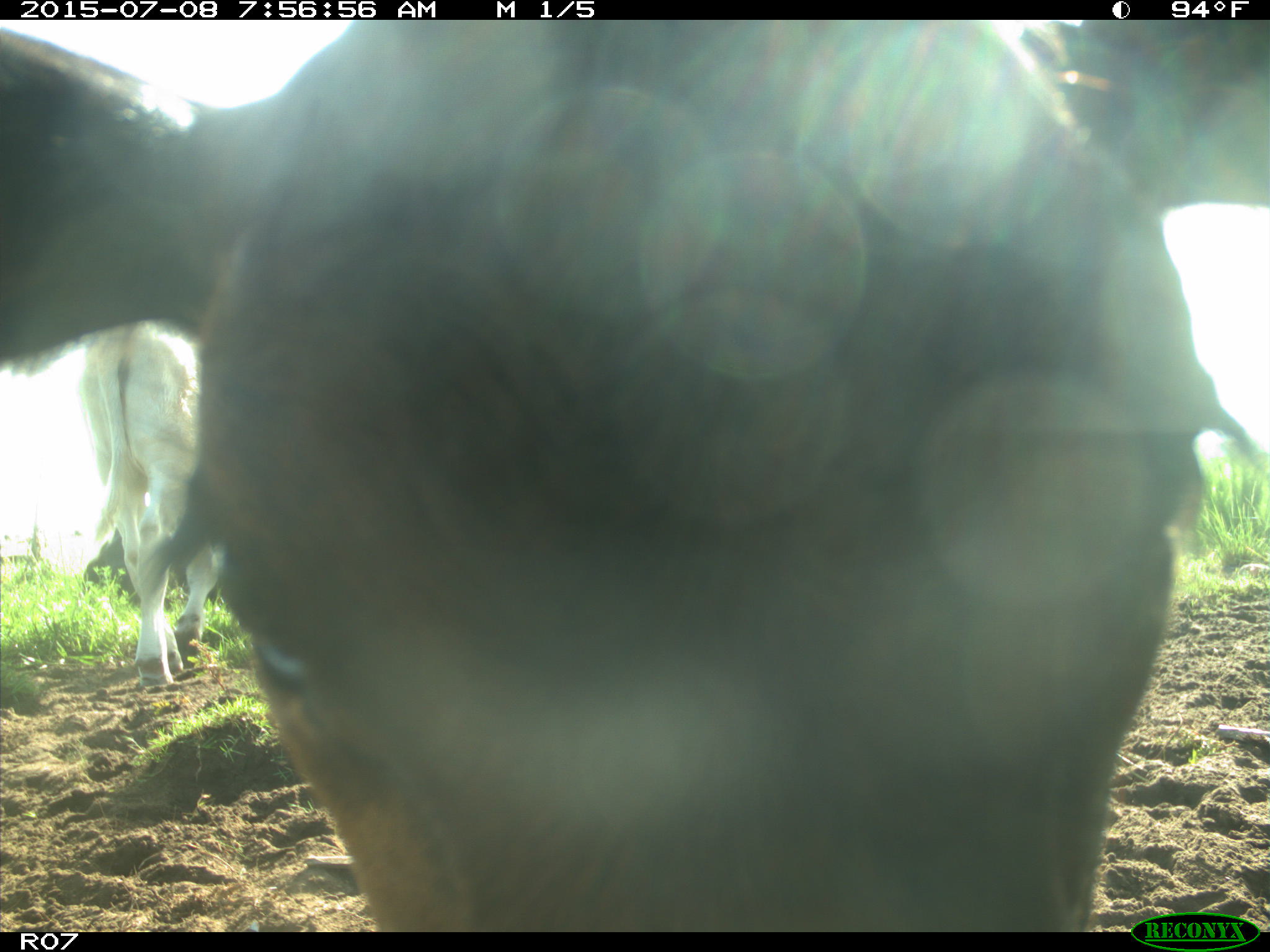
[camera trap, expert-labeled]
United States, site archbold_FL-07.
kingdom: Animalia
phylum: Chordata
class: Mammalia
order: Artiodactyla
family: Bovidae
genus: Bos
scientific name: Bos taurus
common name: domestic cow